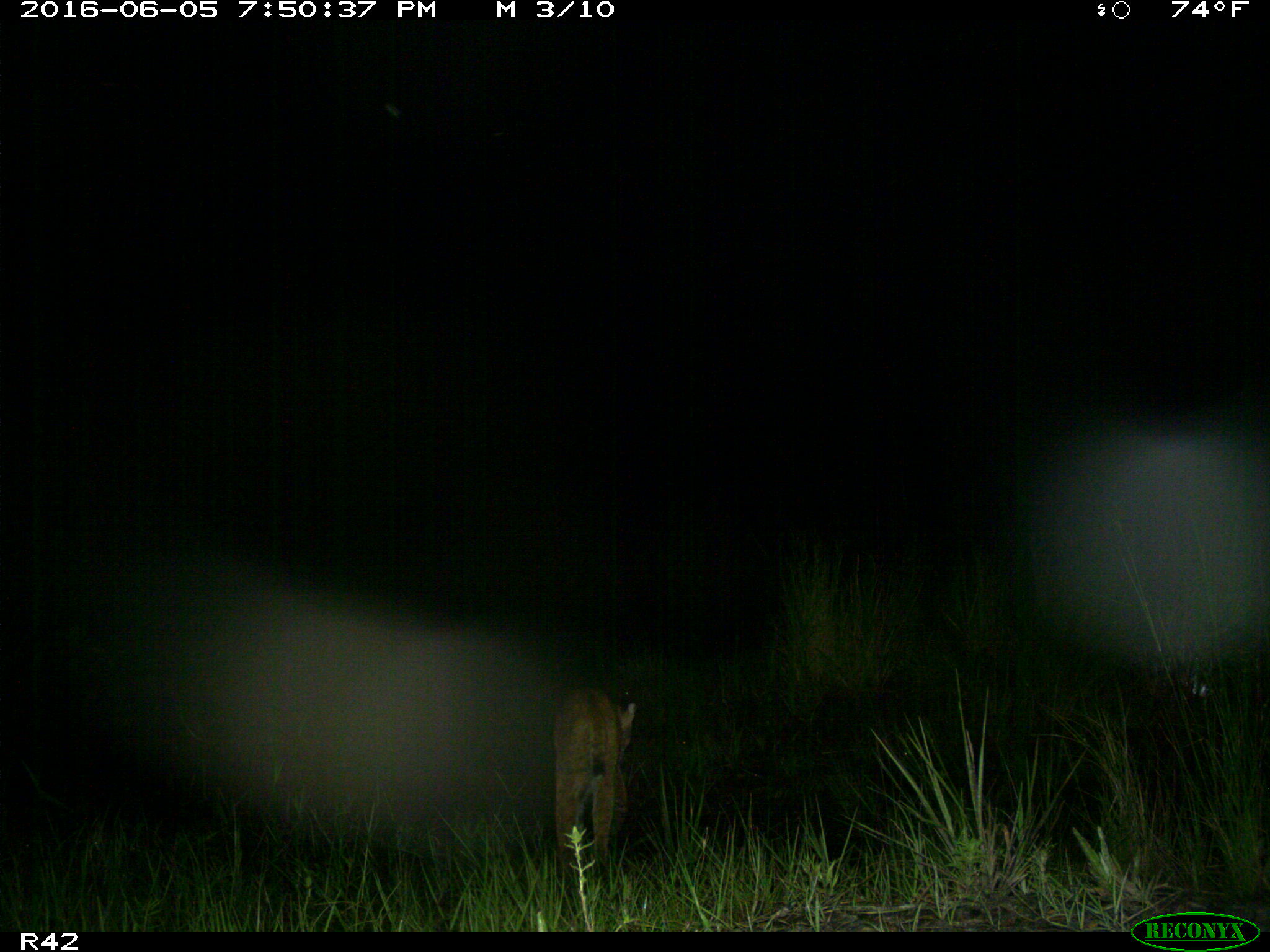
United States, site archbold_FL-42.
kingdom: Animalia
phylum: Chordata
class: Mammalia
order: Carnivora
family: Felidae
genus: Lynx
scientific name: Lynx rufus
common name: bobcat